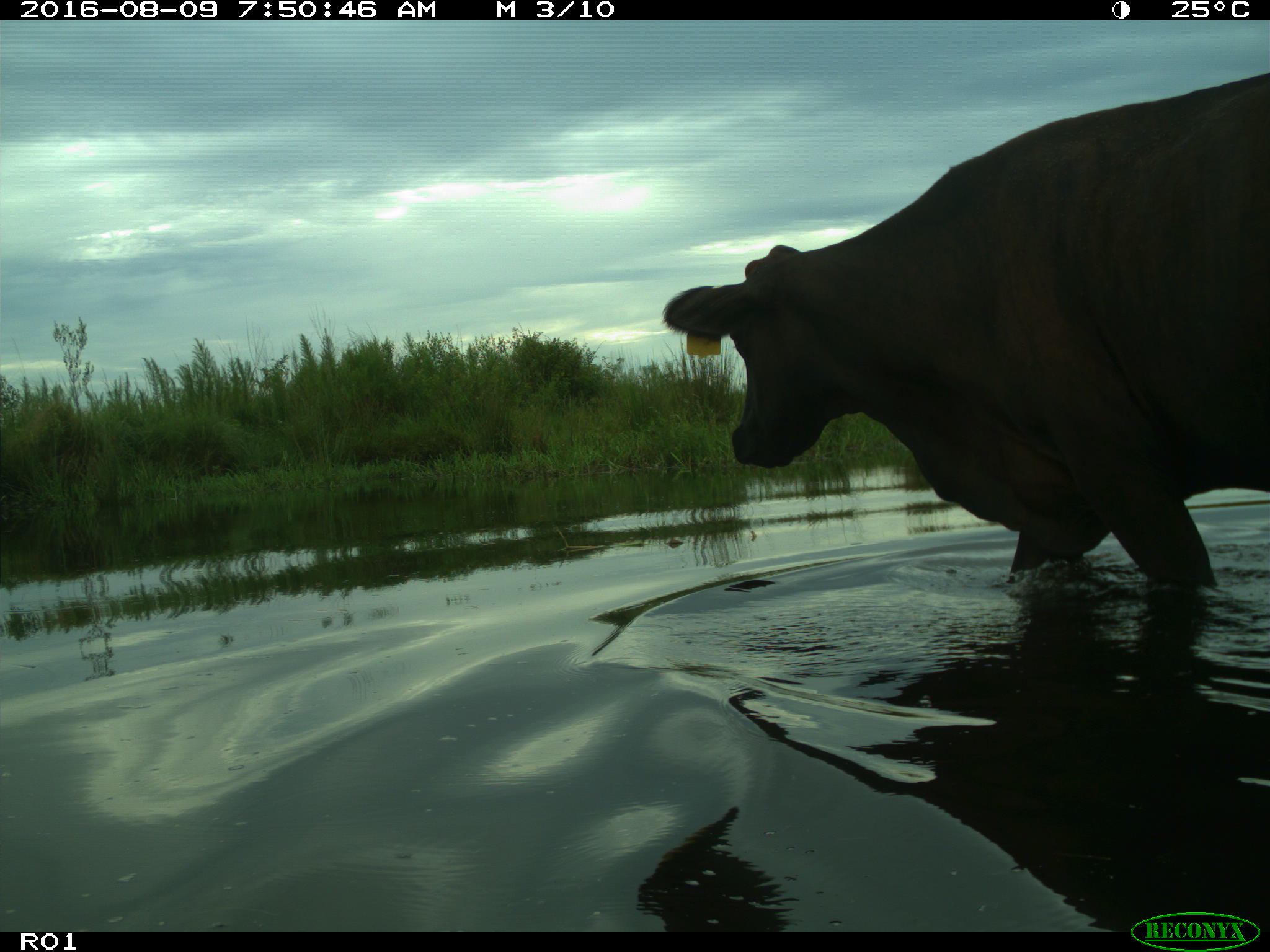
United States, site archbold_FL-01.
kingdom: Animalia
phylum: Chordata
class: Mammalia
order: Artiodactyla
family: Bovidae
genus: Bos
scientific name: Bos taurus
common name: domestic cow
Bos taurus (domestic cow).